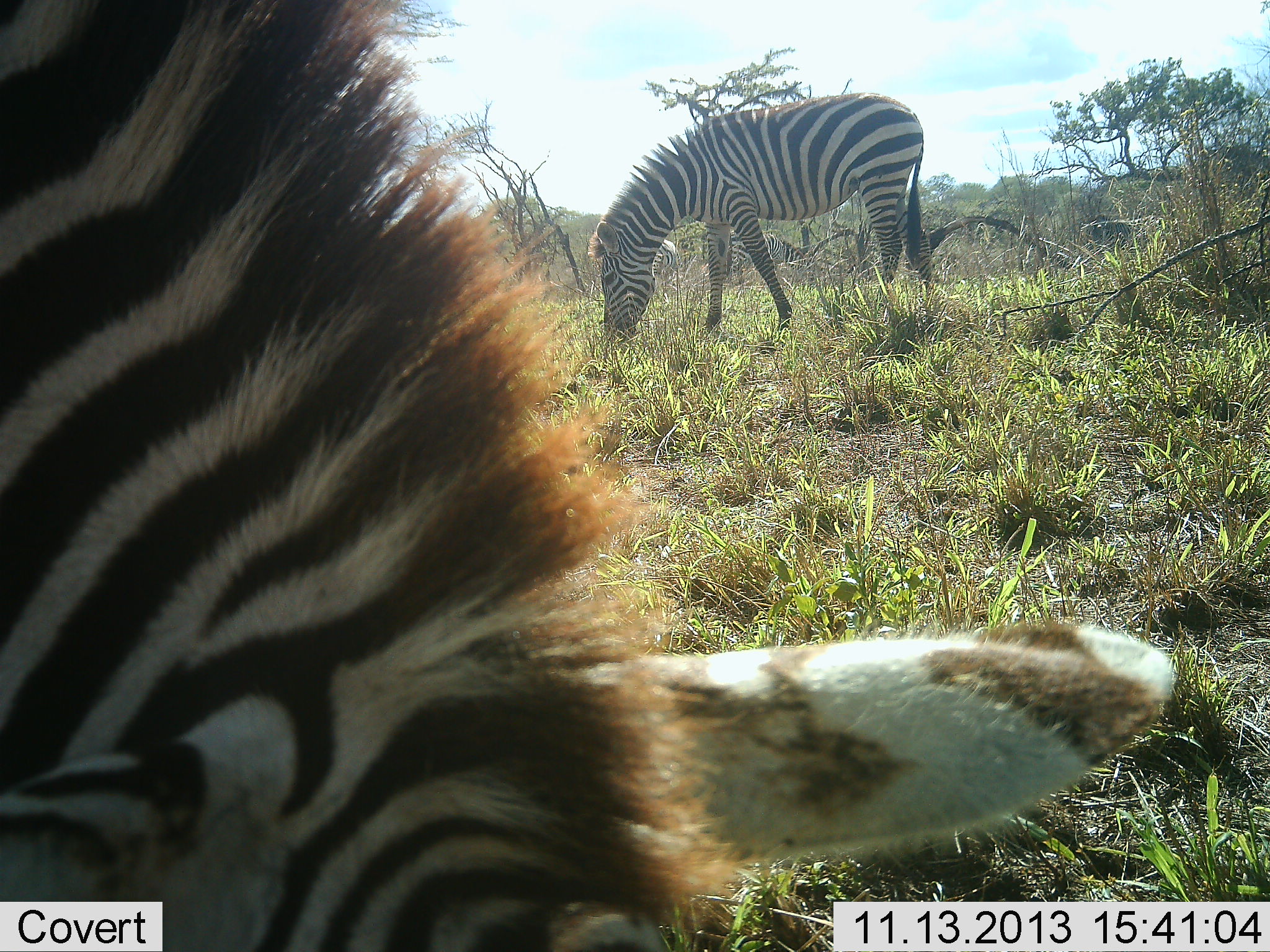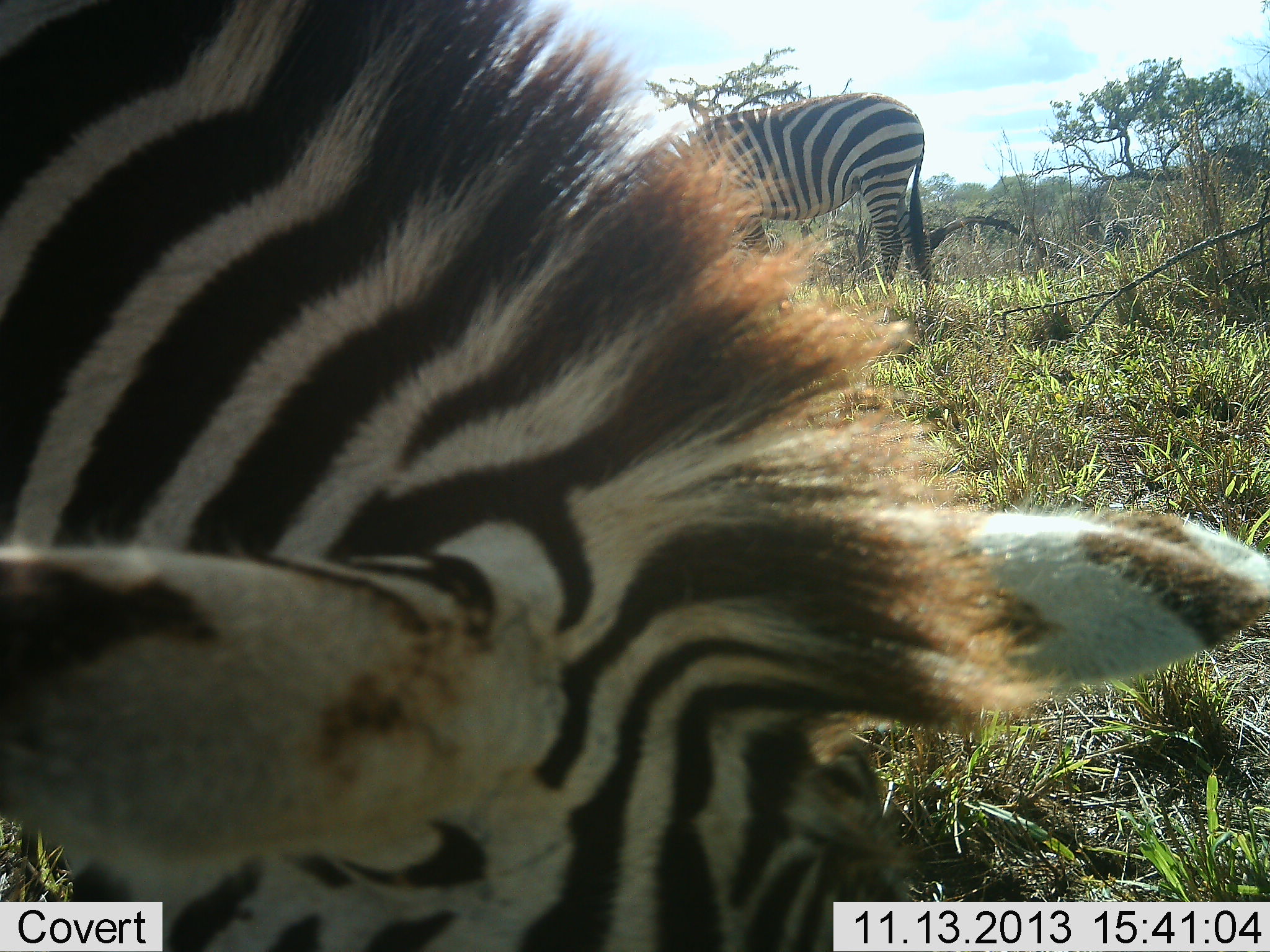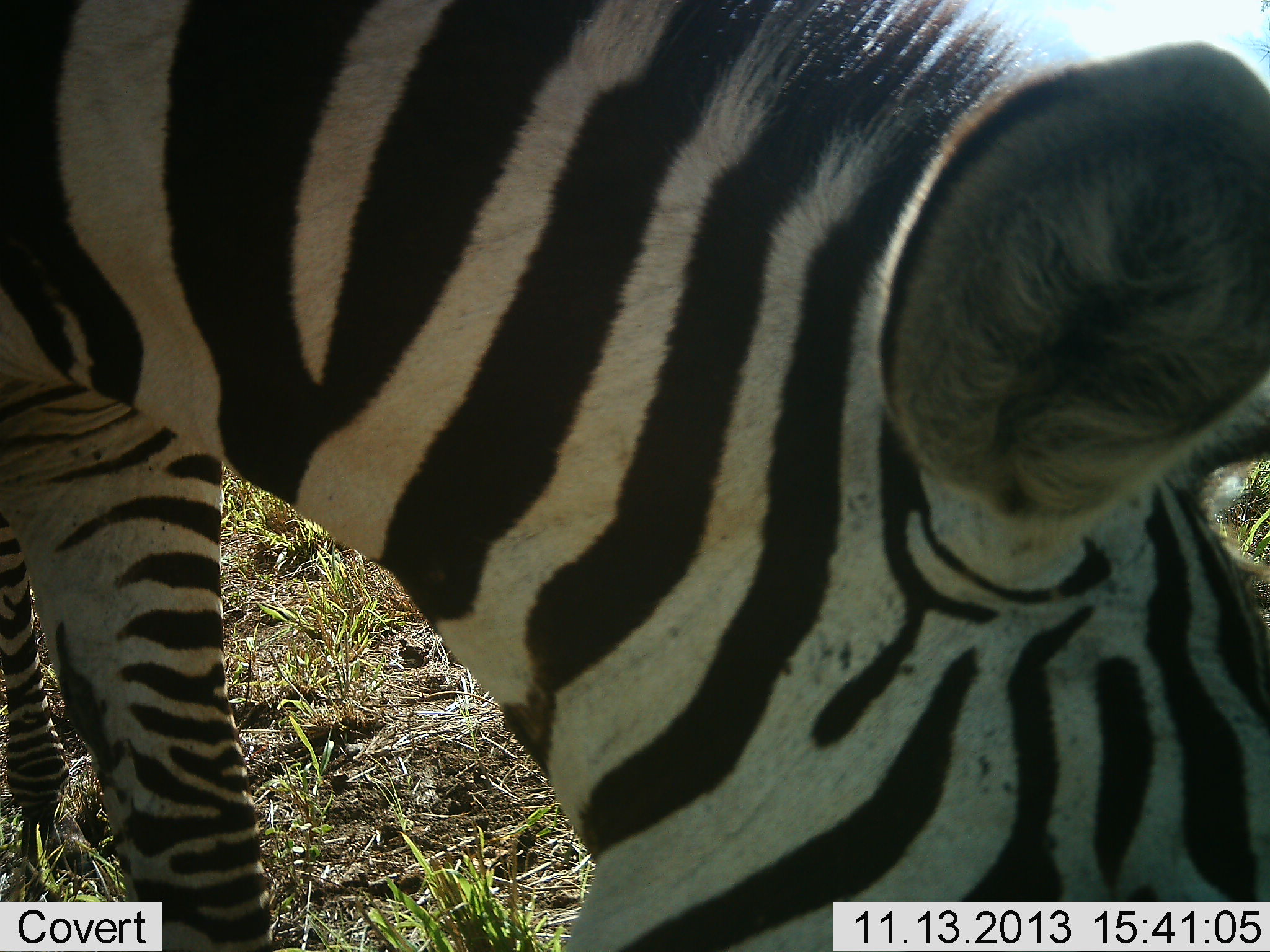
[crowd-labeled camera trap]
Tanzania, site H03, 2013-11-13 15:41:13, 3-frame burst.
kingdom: Animalia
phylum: Chordata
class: Mammalia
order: Perissodactyla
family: Equidae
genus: Equus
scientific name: Equus quagga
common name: plains zebra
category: zebra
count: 3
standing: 10%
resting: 0%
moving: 20%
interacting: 10%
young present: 0%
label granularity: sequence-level